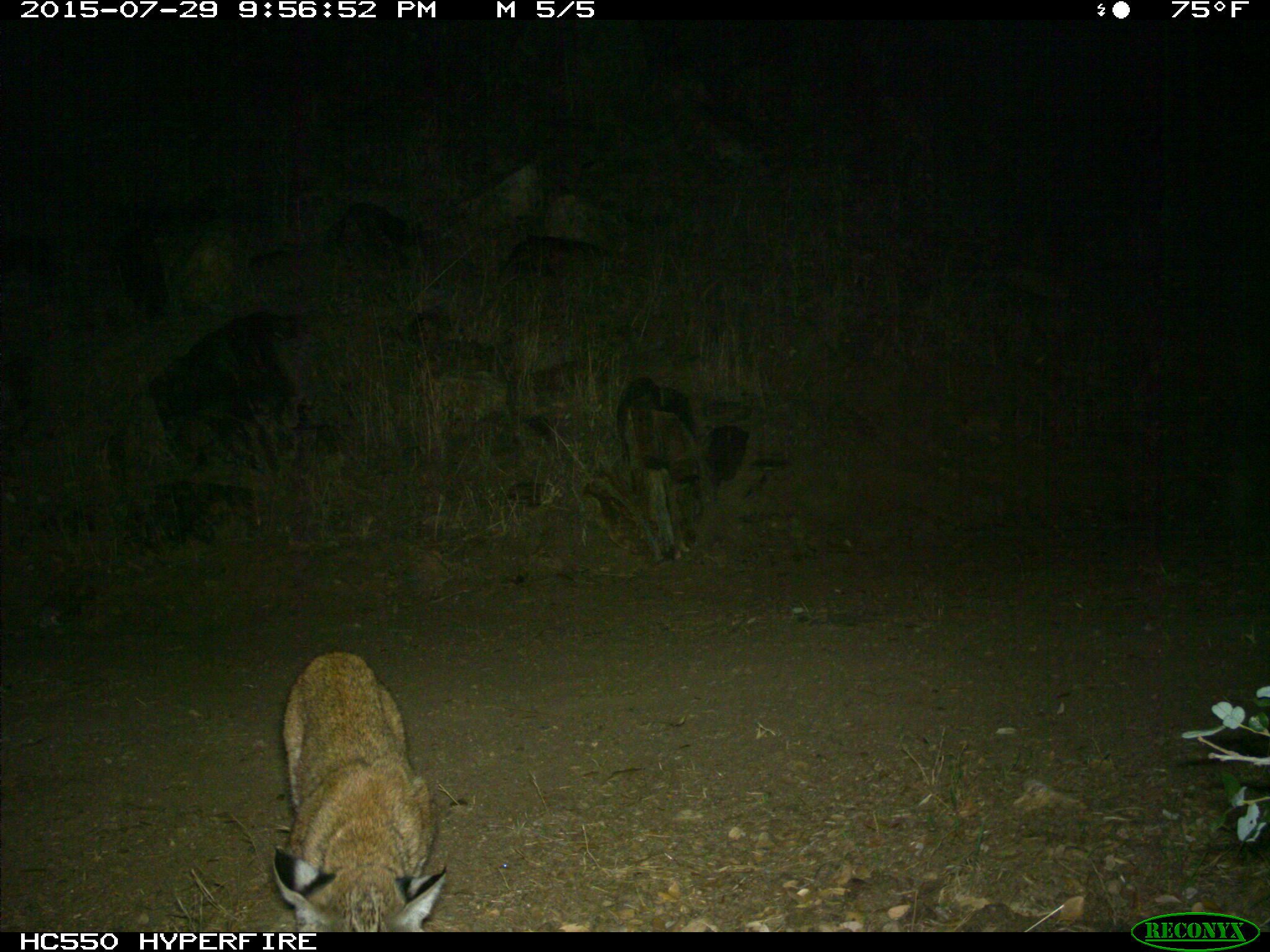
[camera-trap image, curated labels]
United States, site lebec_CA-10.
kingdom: Animalia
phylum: Chordata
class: Mammalia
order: Carnivora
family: Felidae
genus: Lynx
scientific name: Lynx rufus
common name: bobcat